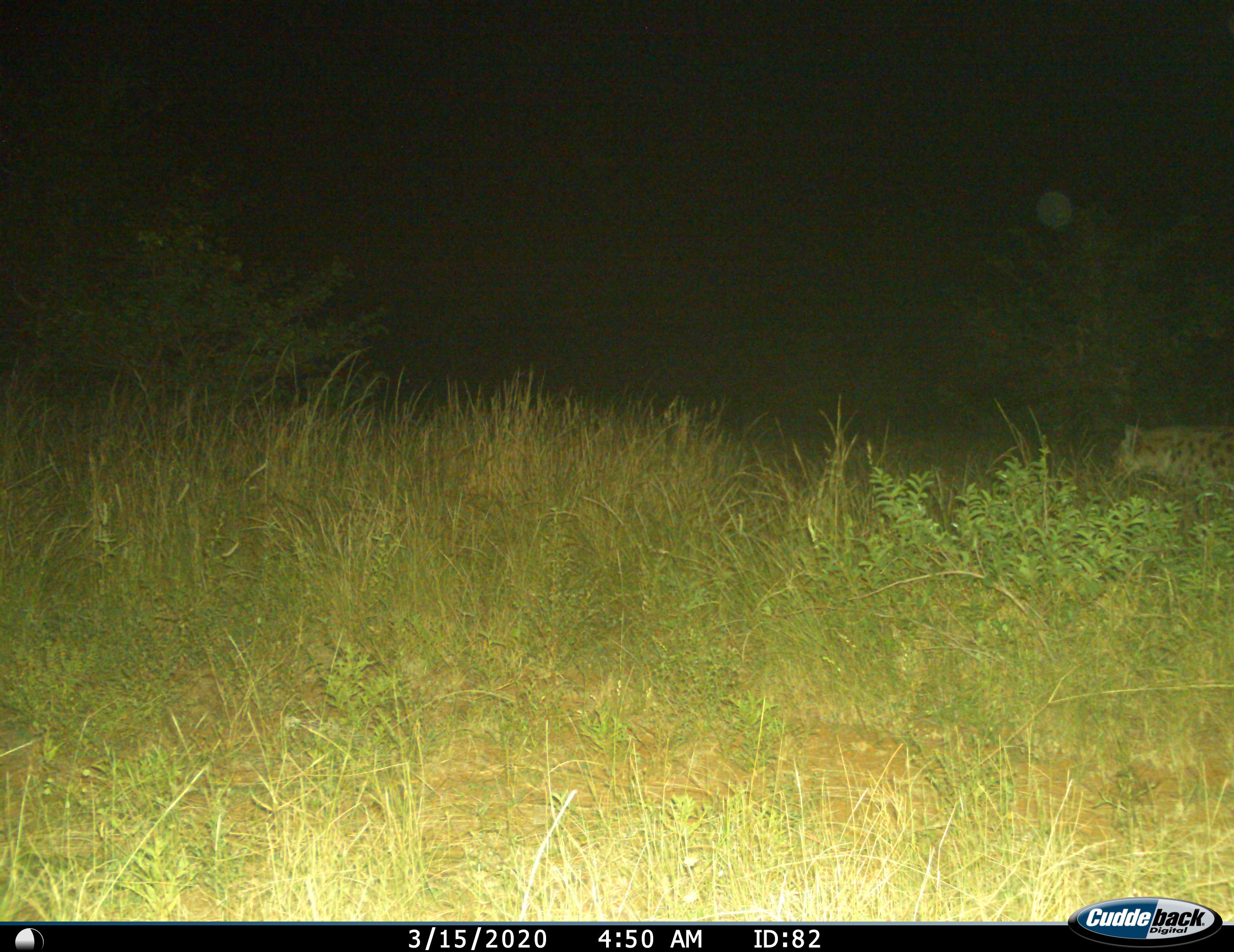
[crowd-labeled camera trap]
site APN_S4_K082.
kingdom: Animalia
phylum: Chordata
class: Mammalia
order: Carnivora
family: Hyaenidae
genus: Crocuta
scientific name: Crocuta crocuta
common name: spotted hyena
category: hyenaspotted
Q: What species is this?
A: Hyenaspotted (spotted hyena) (Crocuta crocuta).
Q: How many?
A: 1.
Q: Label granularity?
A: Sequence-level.